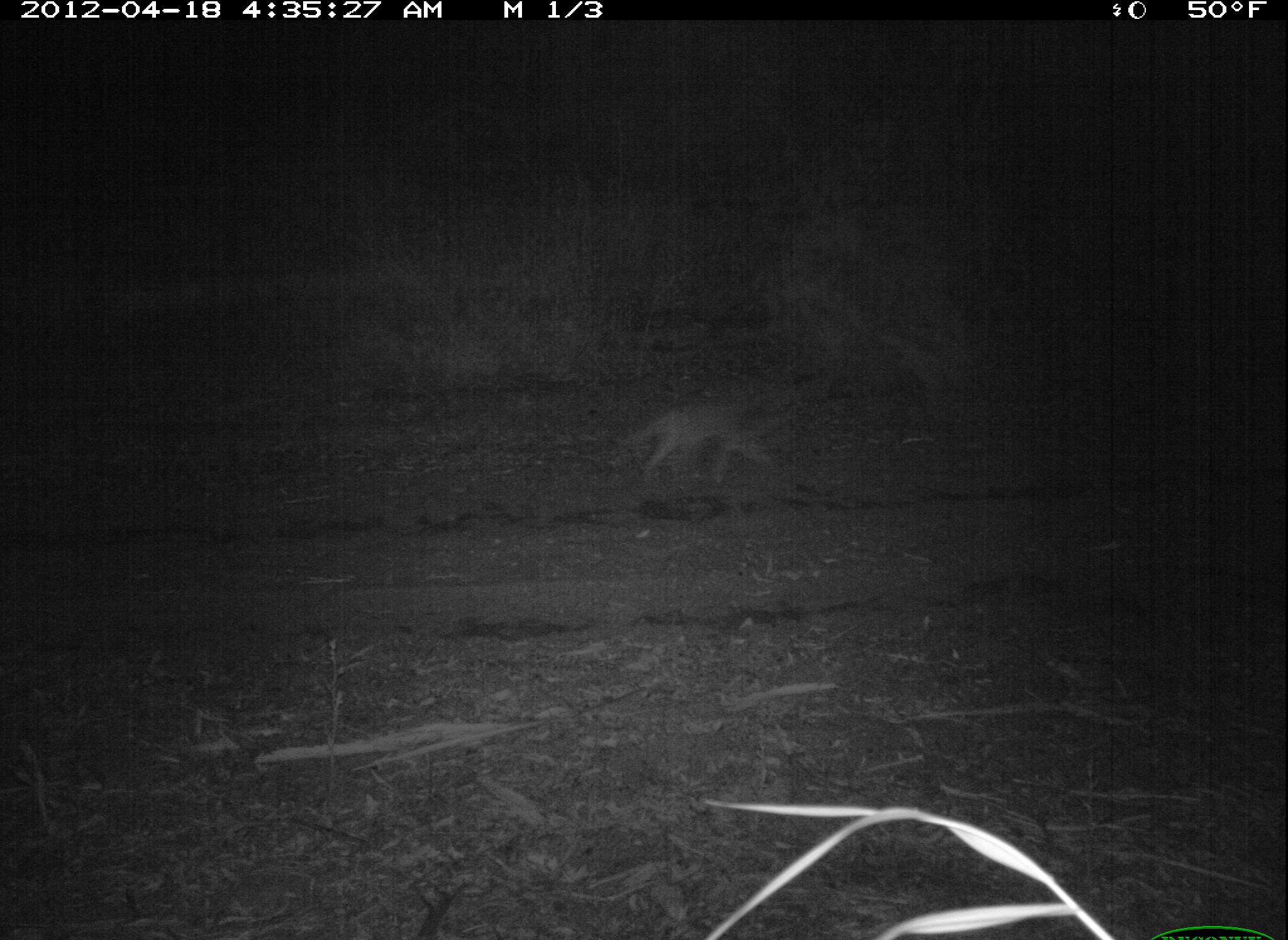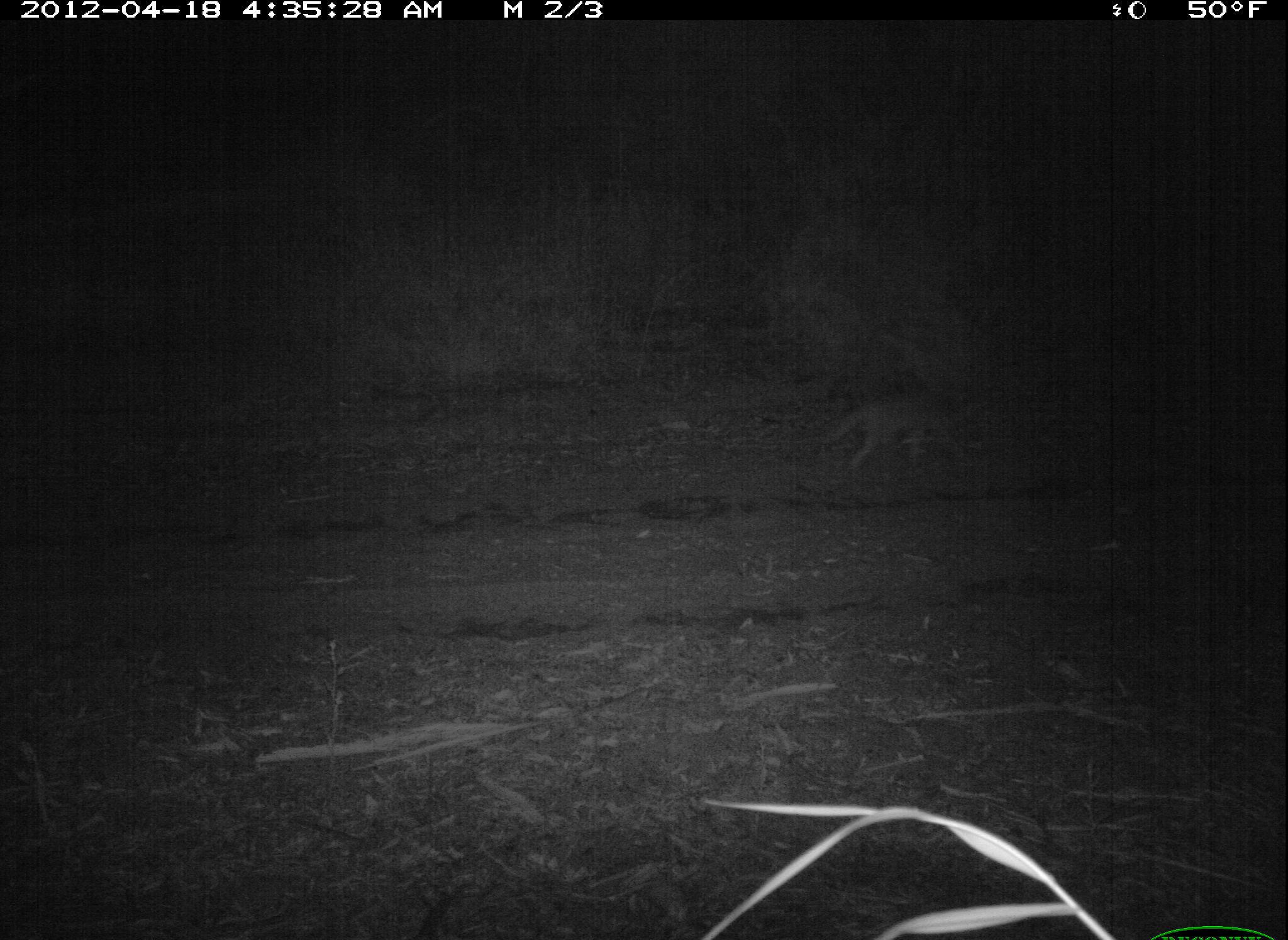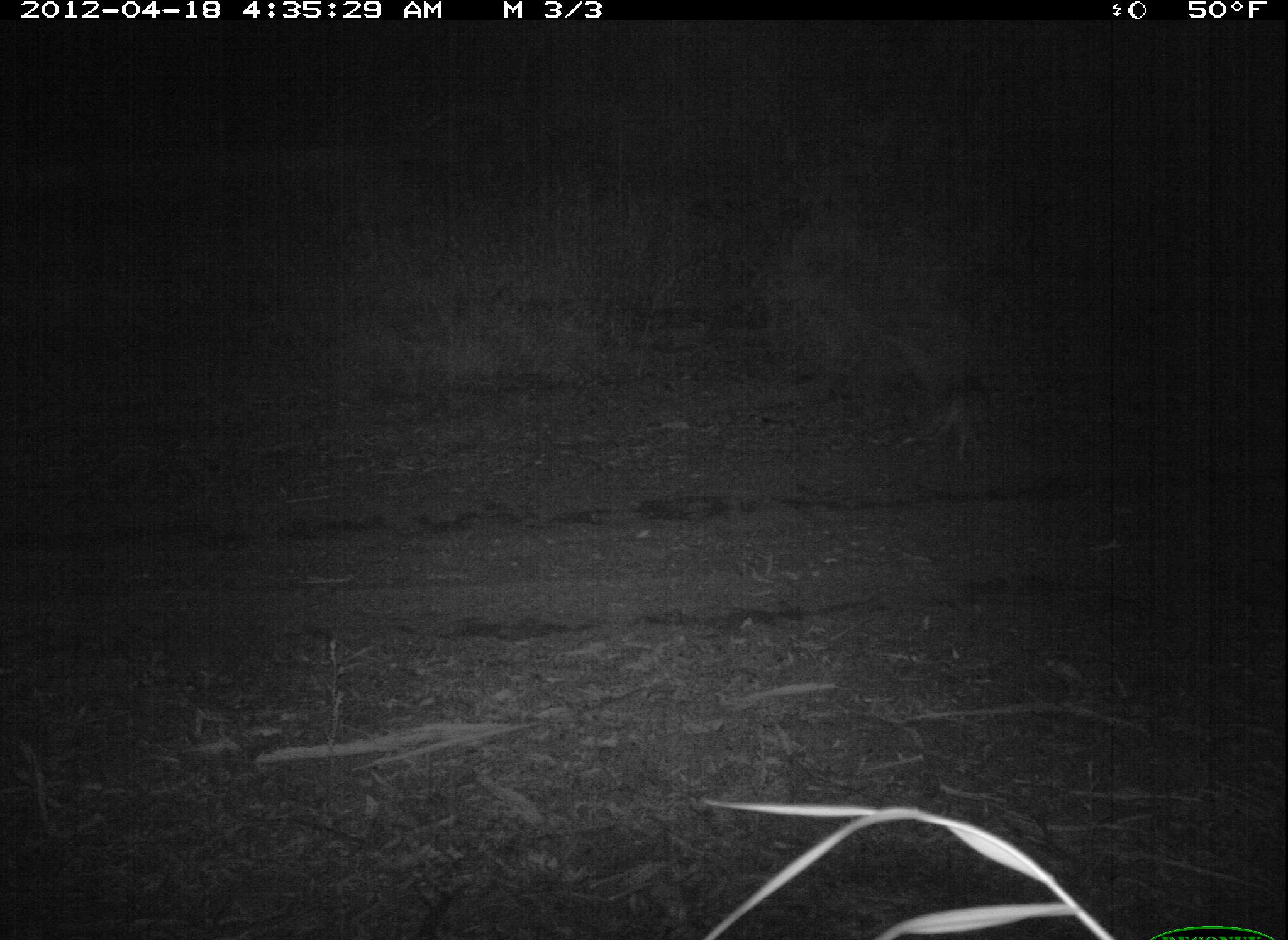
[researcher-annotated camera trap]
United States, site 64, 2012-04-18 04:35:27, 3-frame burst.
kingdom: Animalia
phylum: Chordata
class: Mammalia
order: Carnivora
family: Canidae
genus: Canis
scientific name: Canis latrans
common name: coyote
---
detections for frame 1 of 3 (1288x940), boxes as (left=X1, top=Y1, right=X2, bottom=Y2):
coyote: (left=612, top=396, right=791, bottom=487)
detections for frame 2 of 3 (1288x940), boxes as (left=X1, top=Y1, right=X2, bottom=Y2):
coyote: (left=821, top=397, right=990, bottom=471)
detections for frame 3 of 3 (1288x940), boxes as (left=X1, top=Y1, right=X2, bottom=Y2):
coyote: (left=937, top=385, right=997, bottom=468)